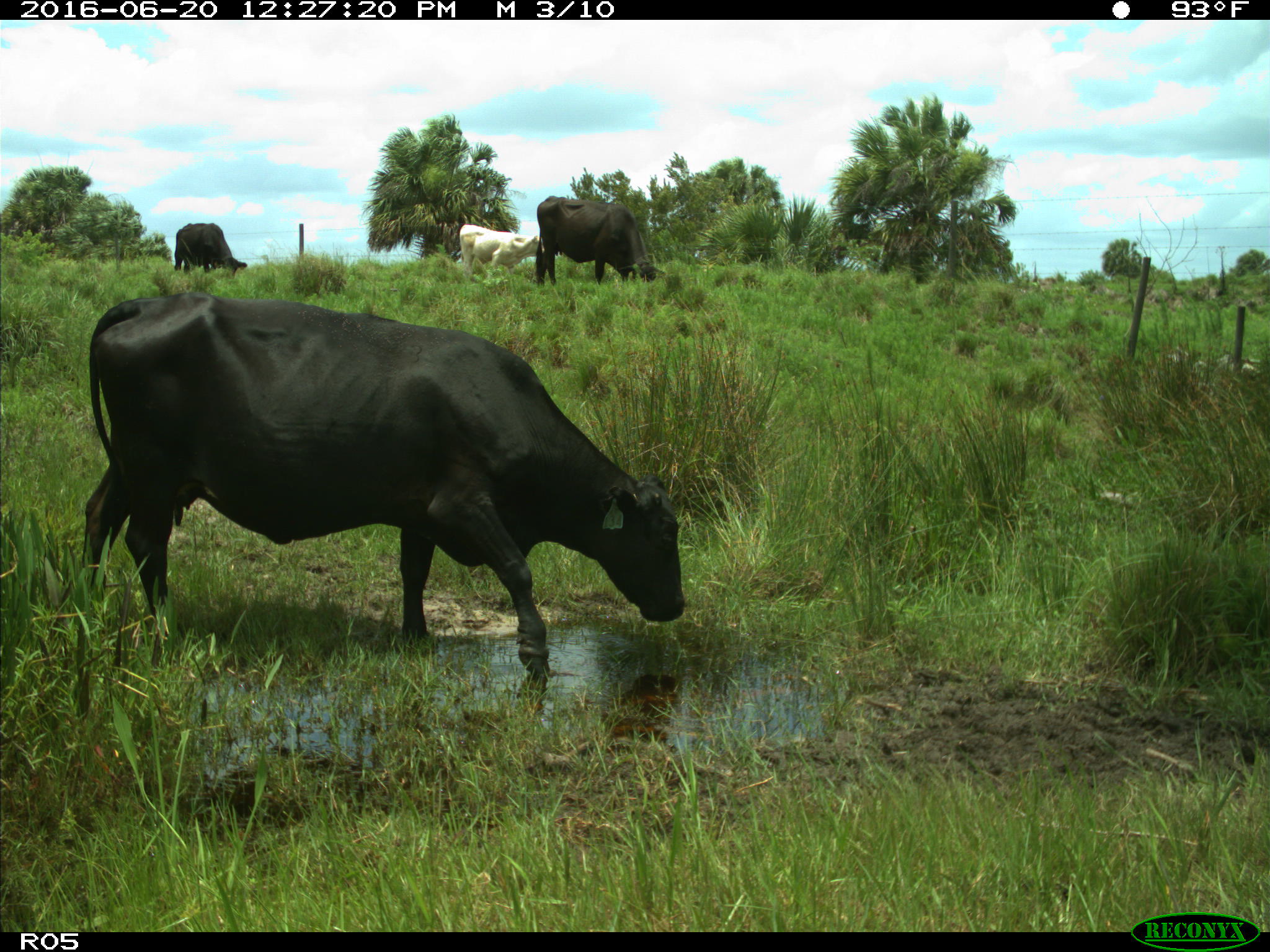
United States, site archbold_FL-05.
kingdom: Animalia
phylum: Chordata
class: Mammalia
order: Artiodactyla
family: Bovidae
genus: Bos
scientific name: Bos taurus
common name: domestic cow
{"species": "Bos taurus (domestic cow)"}